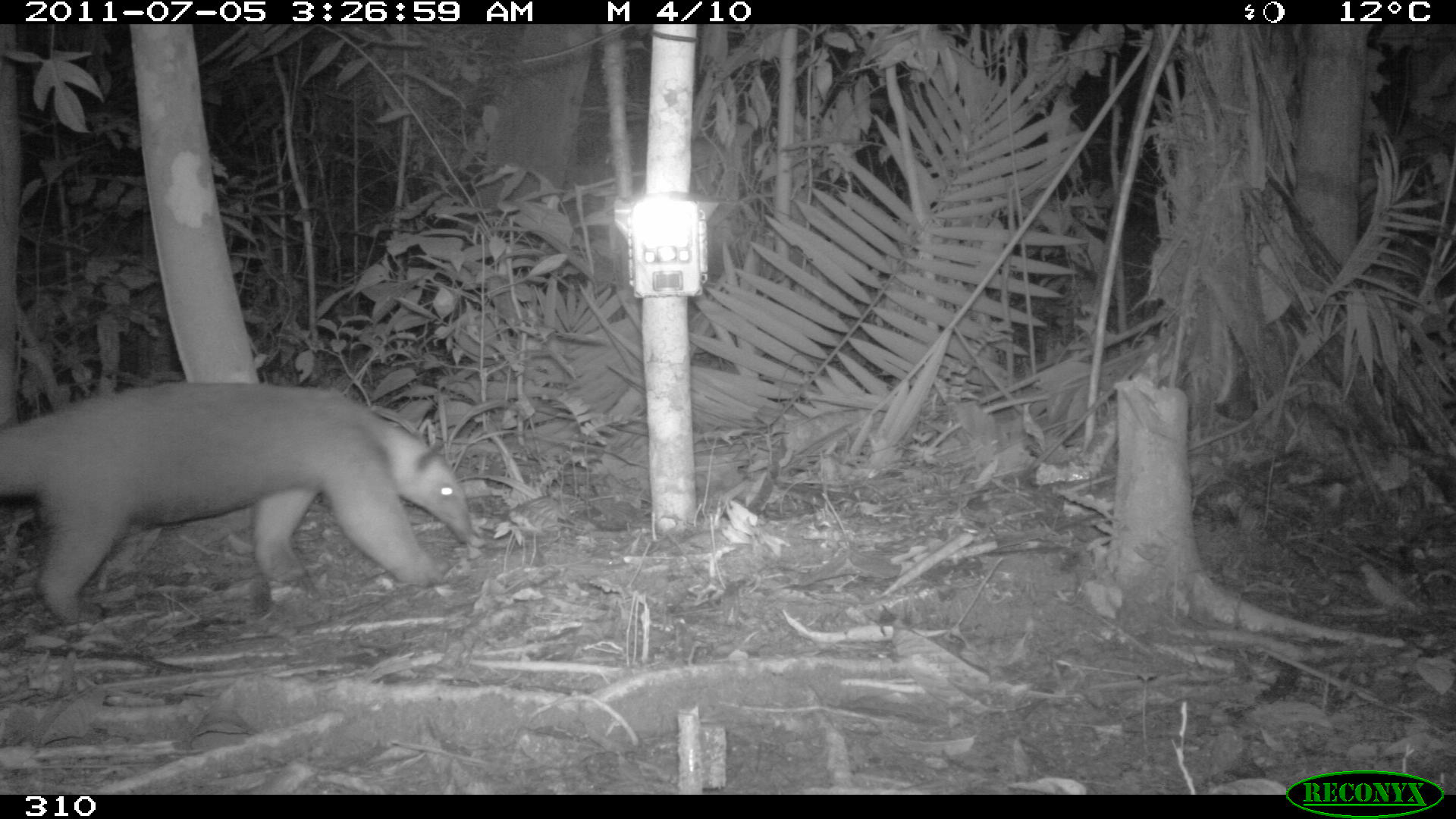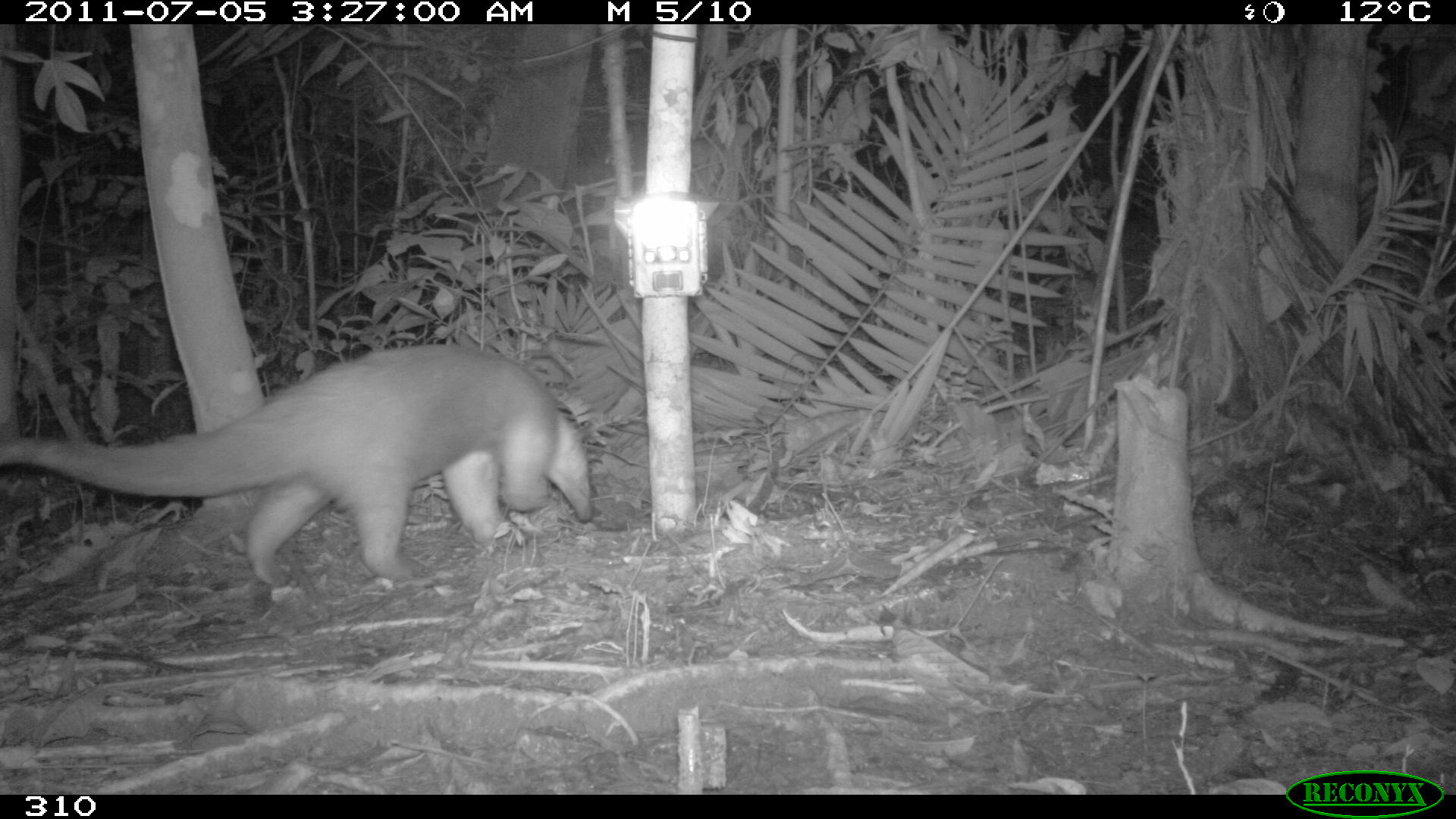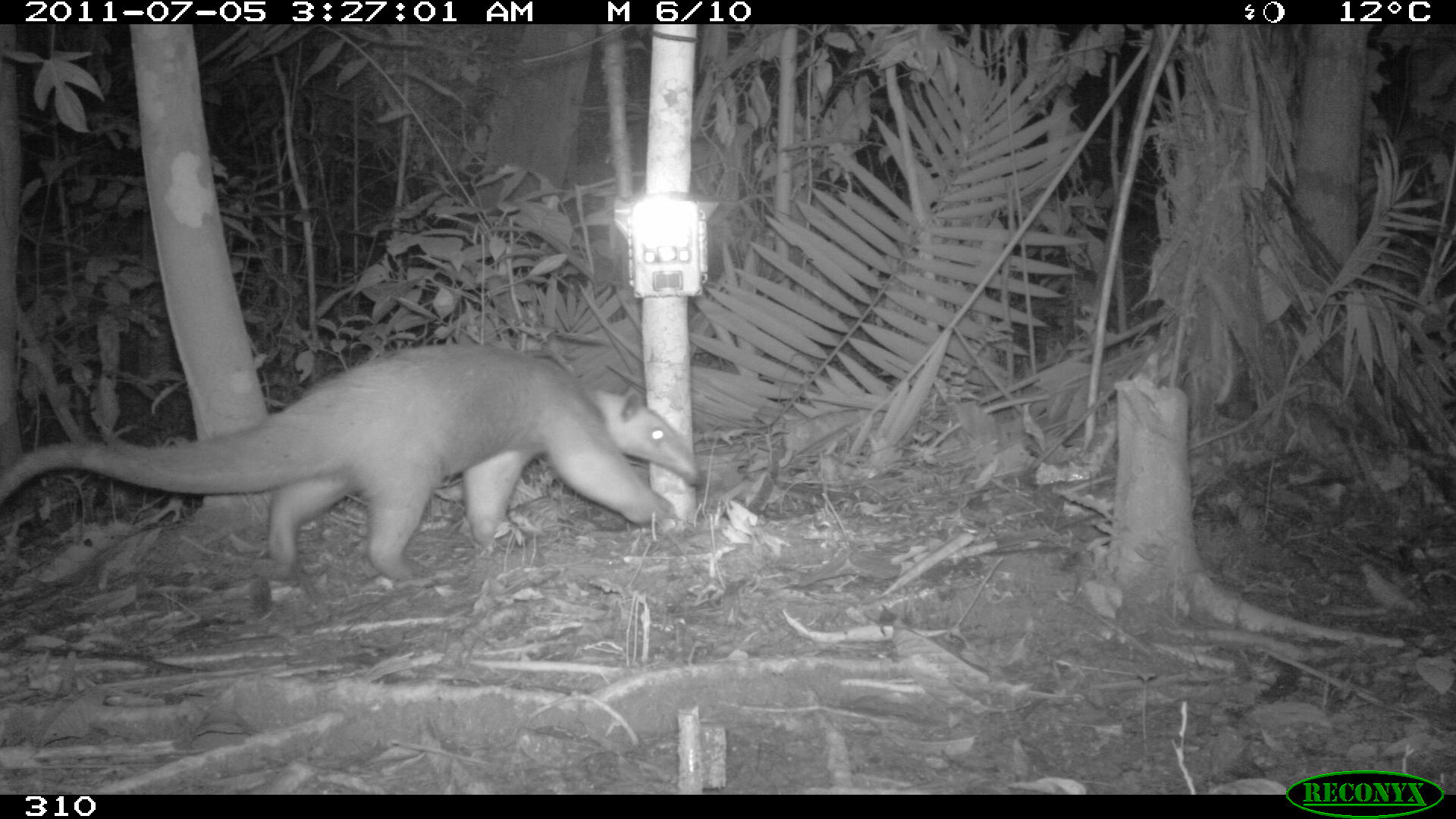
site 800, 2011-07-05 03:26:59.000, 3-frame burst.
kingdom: Animalia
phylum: Chordata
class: Mammalia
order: Pilosa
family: Myrmecophagidae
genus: Tamandua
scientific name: Tamandua tetradactyla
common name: southern tamandua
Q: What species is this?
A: Tamandua tetradactyla (southern tamandua).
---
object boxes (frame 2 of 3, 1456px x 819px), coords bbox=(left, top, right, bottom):
tamandua tetradactyla: bbox=(0, 342, 594, 585)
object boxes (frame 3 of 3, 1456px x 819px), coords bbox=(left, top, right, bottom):
tamandua tetradactyla: bbox=(0, 342, 699, 583)